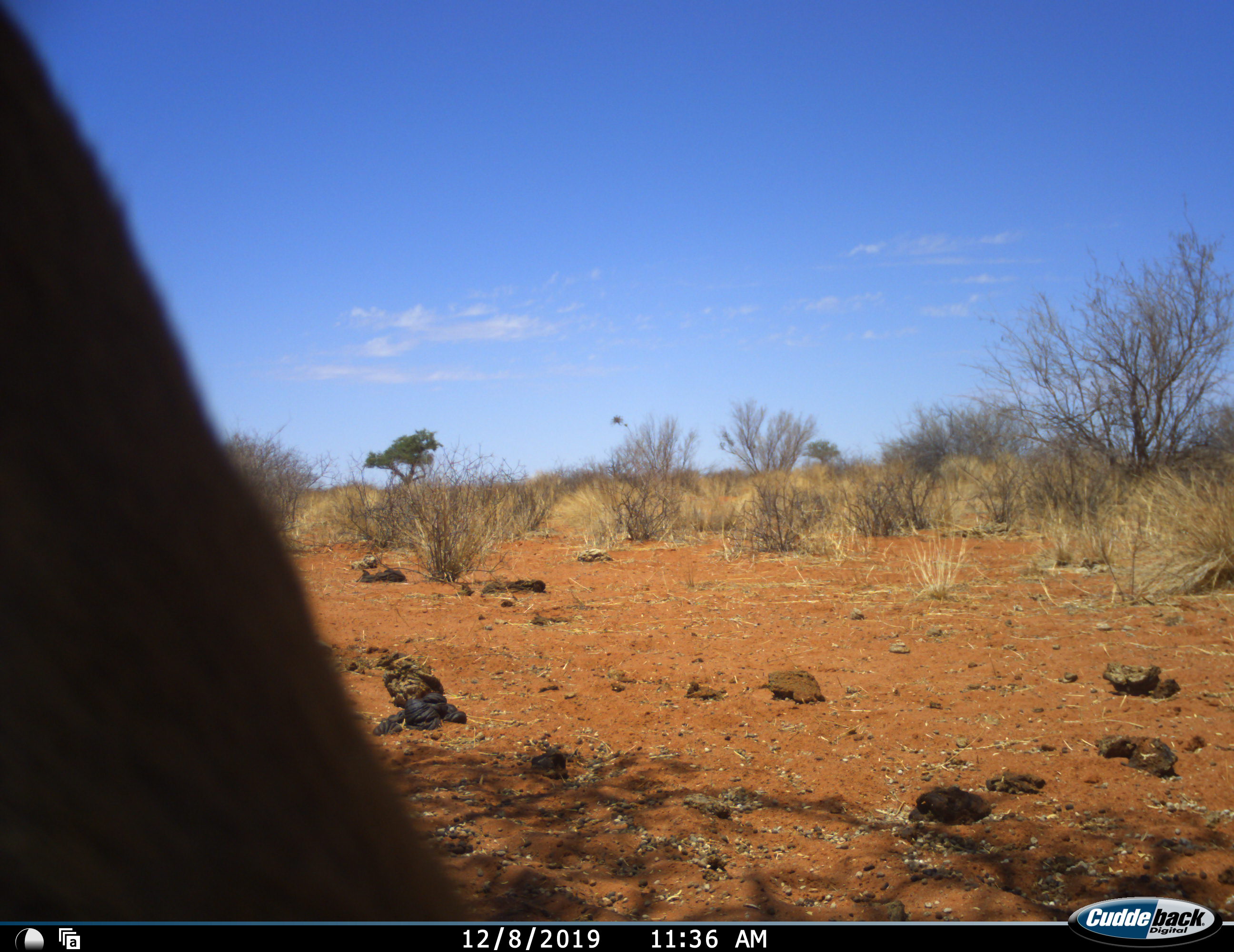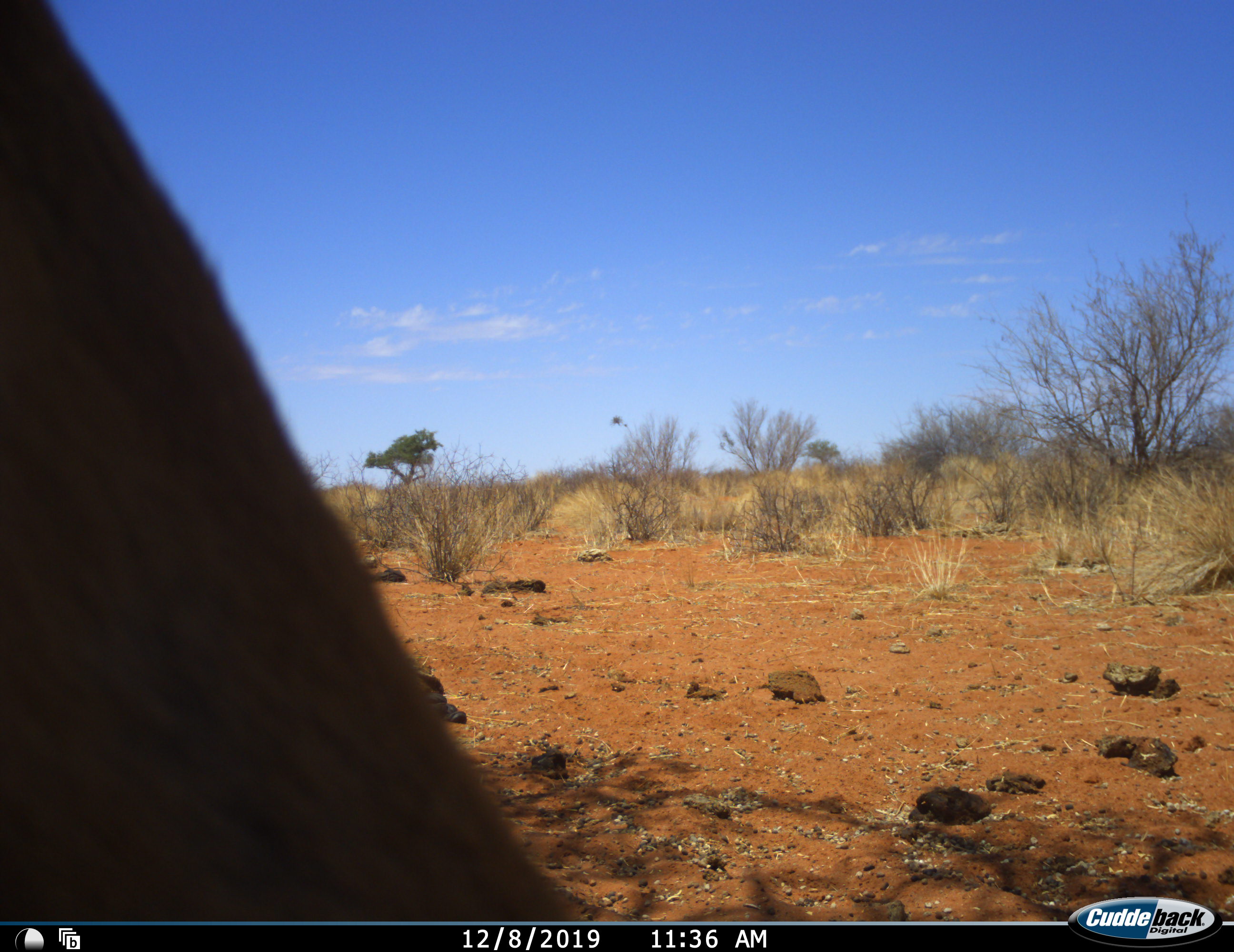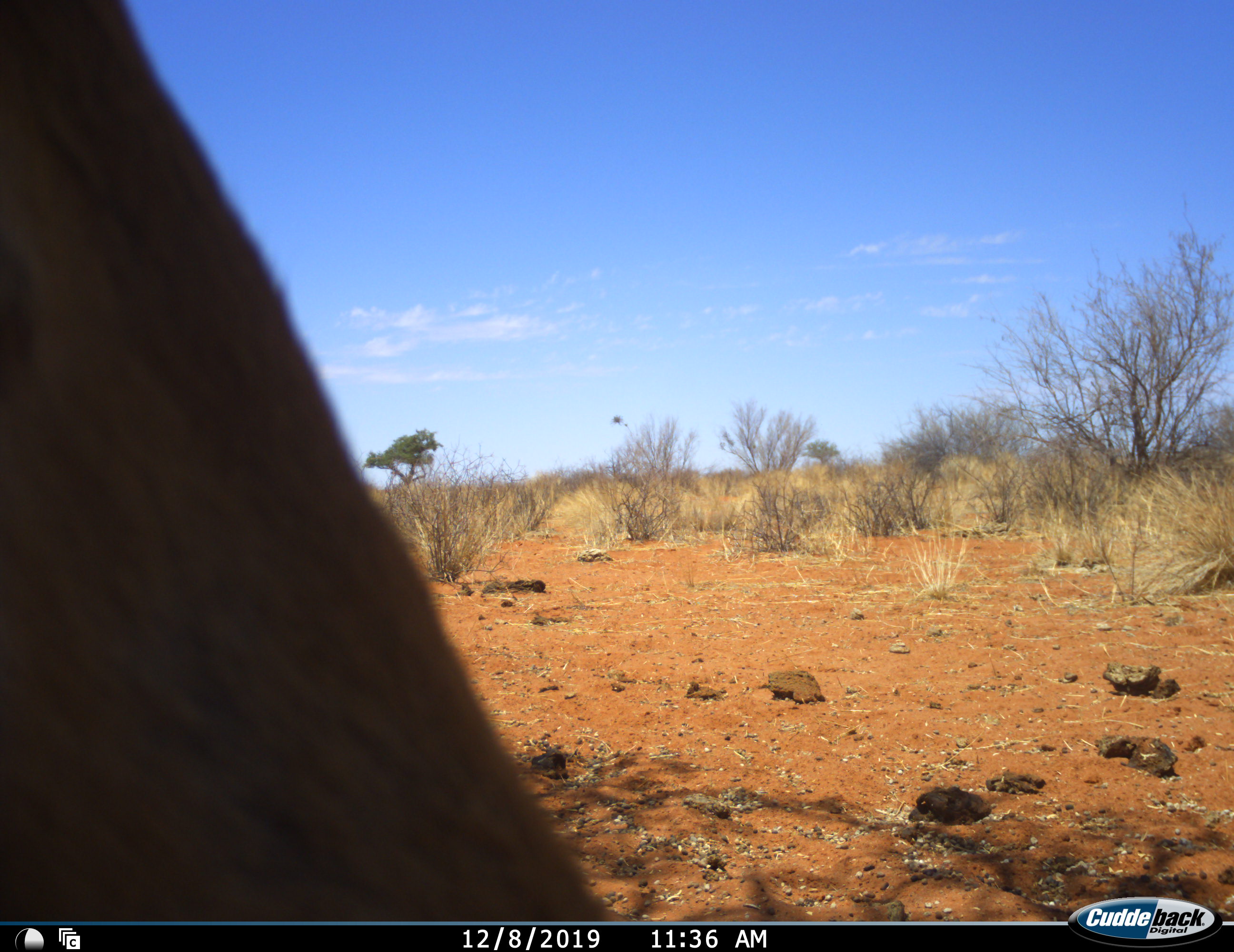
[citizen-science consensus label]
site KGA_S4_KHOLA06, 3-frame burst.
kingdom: Animalia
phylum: Chordata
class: Mammalia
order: Artiodactyla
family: Bovidae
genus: Antidorcas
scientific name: Antidorcas marsupialis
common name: springbok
Springbok (Antidorcas marsupialis), count 1. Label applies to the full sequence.